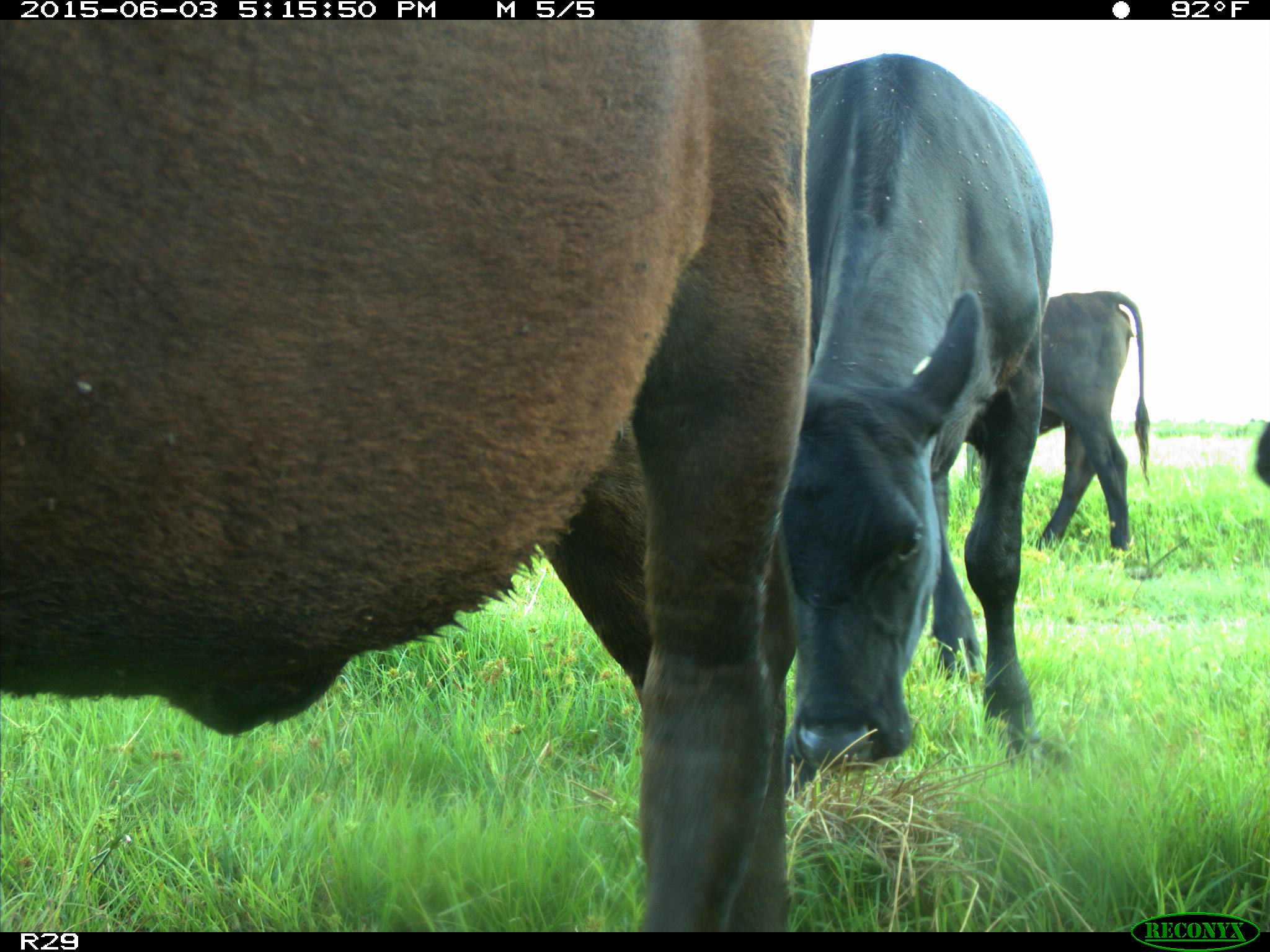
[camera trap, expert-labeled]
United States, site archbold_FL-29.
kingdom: Animalia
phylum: Chordata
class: Mammalia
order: Artiodactyla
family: Bovidae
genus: Bos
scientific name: Bos taurus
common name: domestic cow